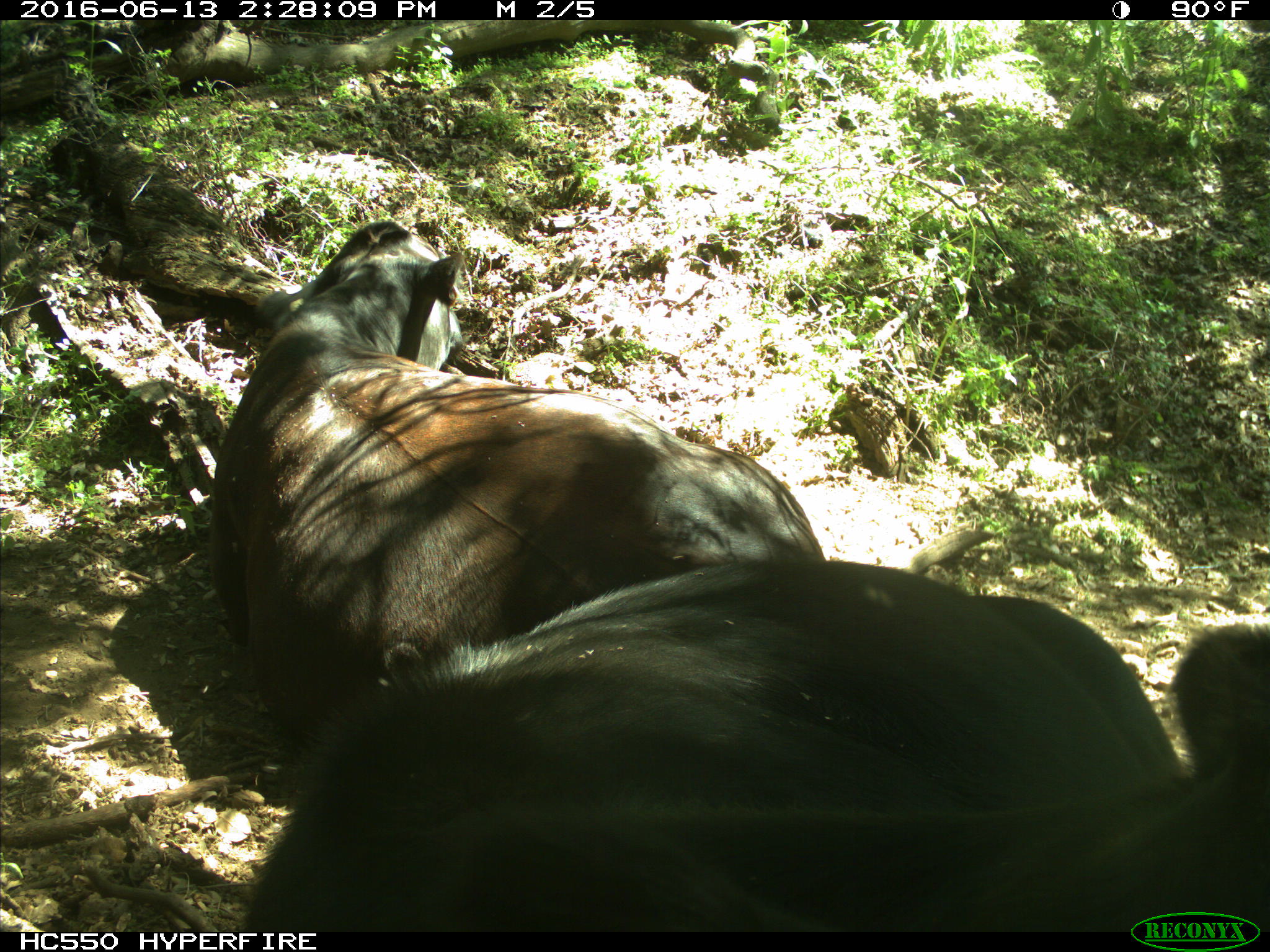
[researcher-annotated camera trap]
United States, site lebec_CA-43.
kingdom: Animalia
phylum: Chordata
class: Mammalia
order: Artiodactyla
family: Bovidae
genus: Bos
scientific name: Bos taurus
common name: domestic cow